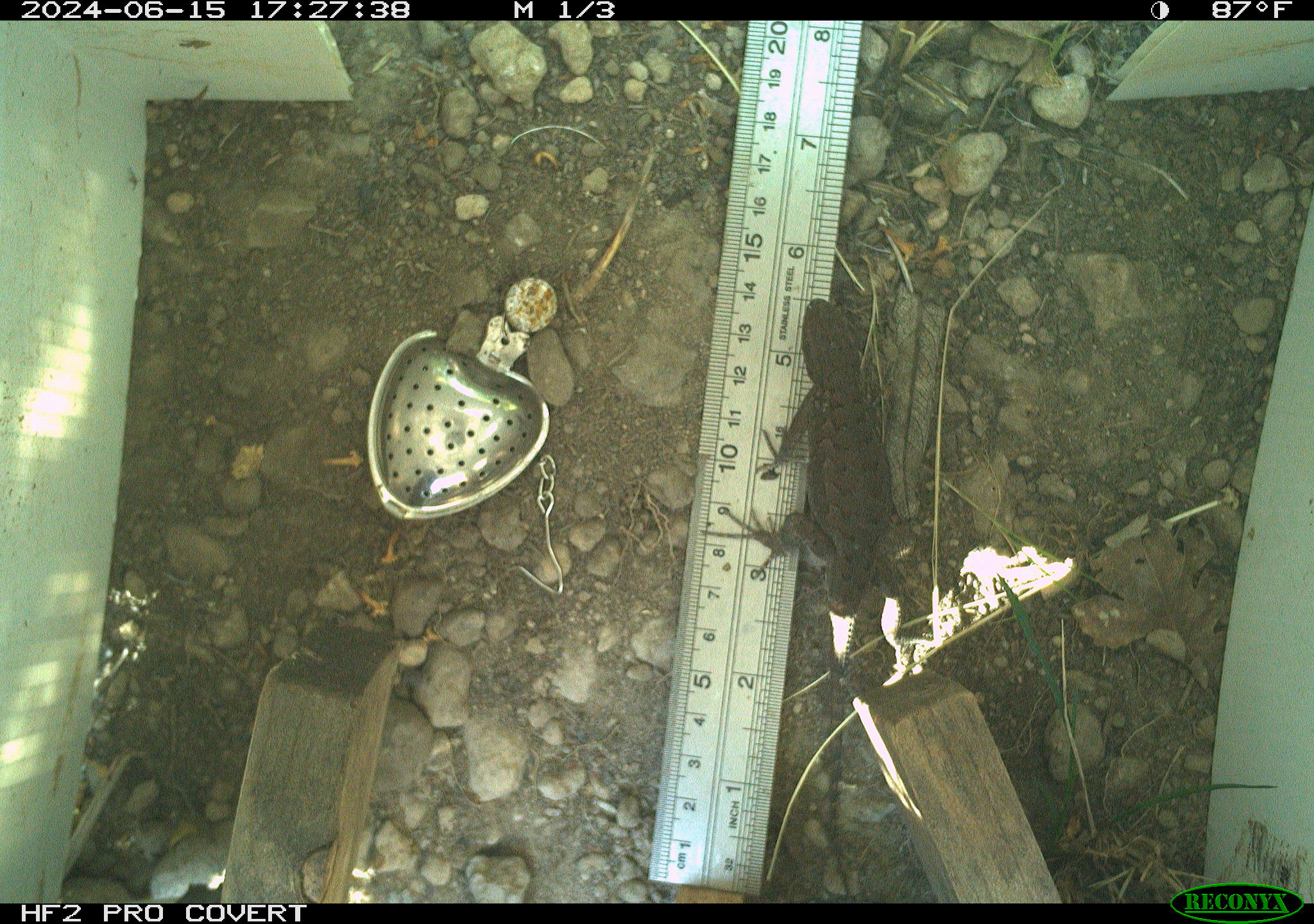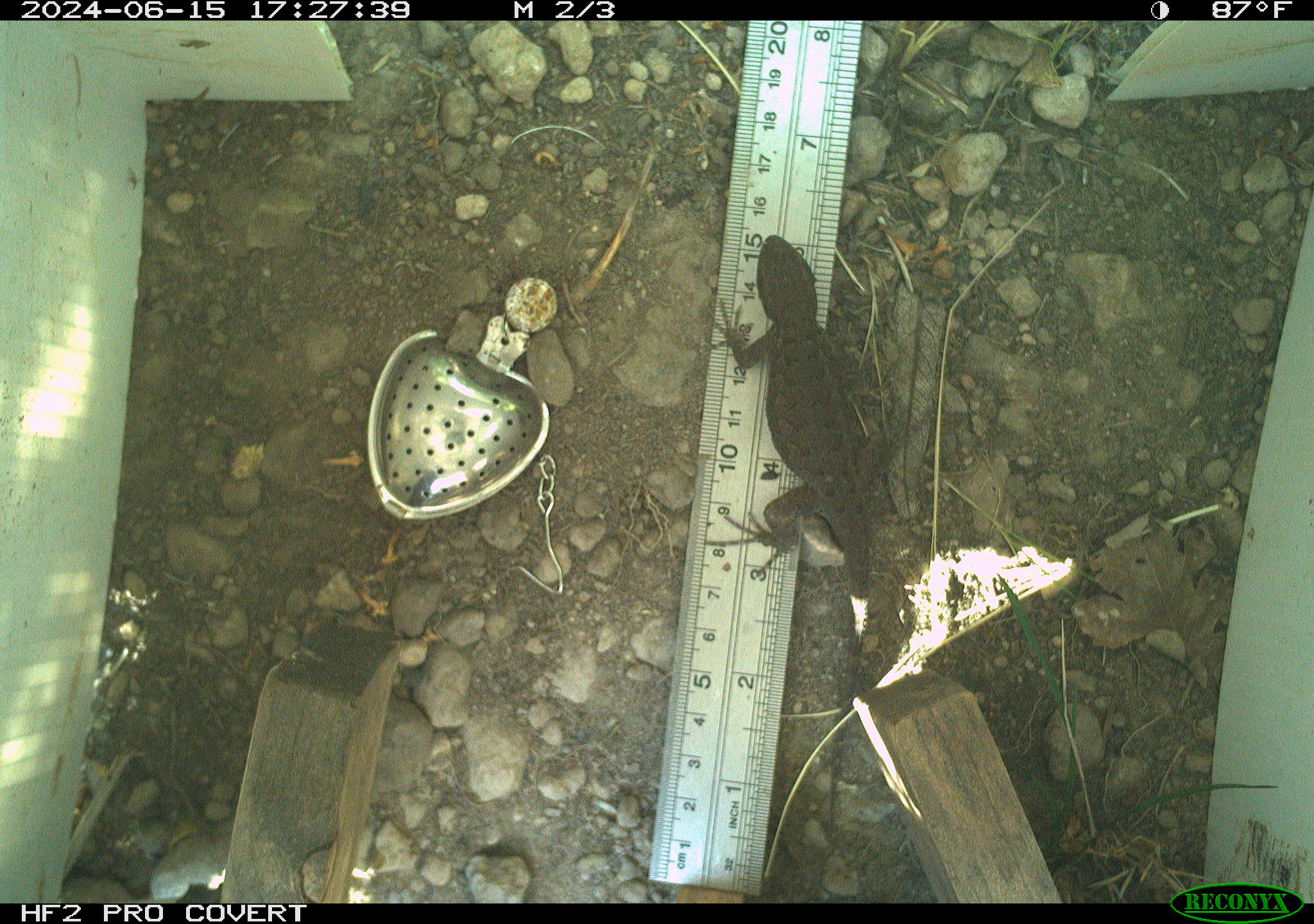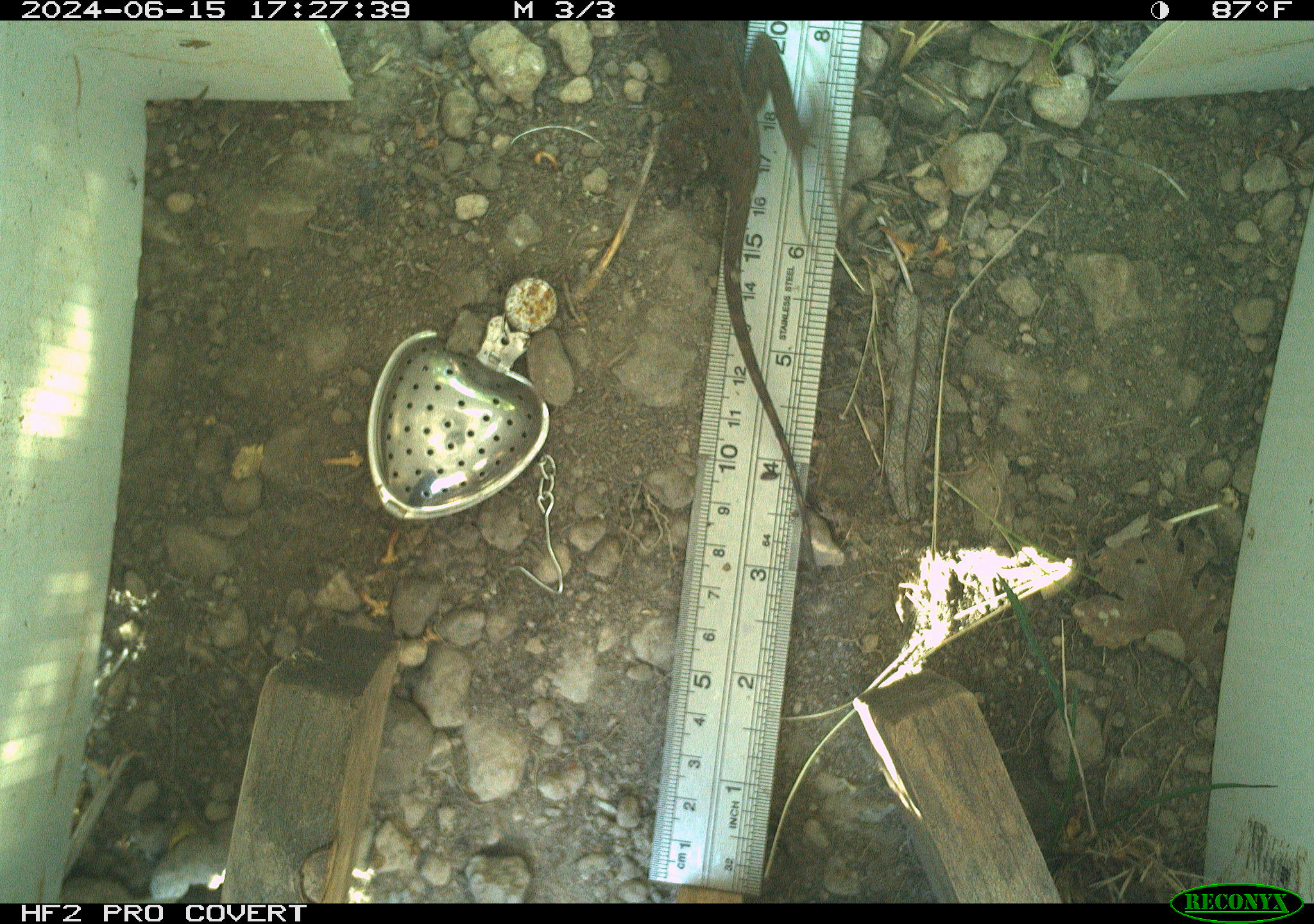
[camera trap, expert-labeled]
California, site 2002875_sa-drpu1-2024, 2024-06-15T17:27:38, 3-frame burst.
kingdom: Animalia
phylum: Chordata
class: Reptilia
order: Squamata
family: Phrynosomatidae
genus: Sceloporus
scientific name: Sceloporus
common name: spiny lizards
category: sceloporus species